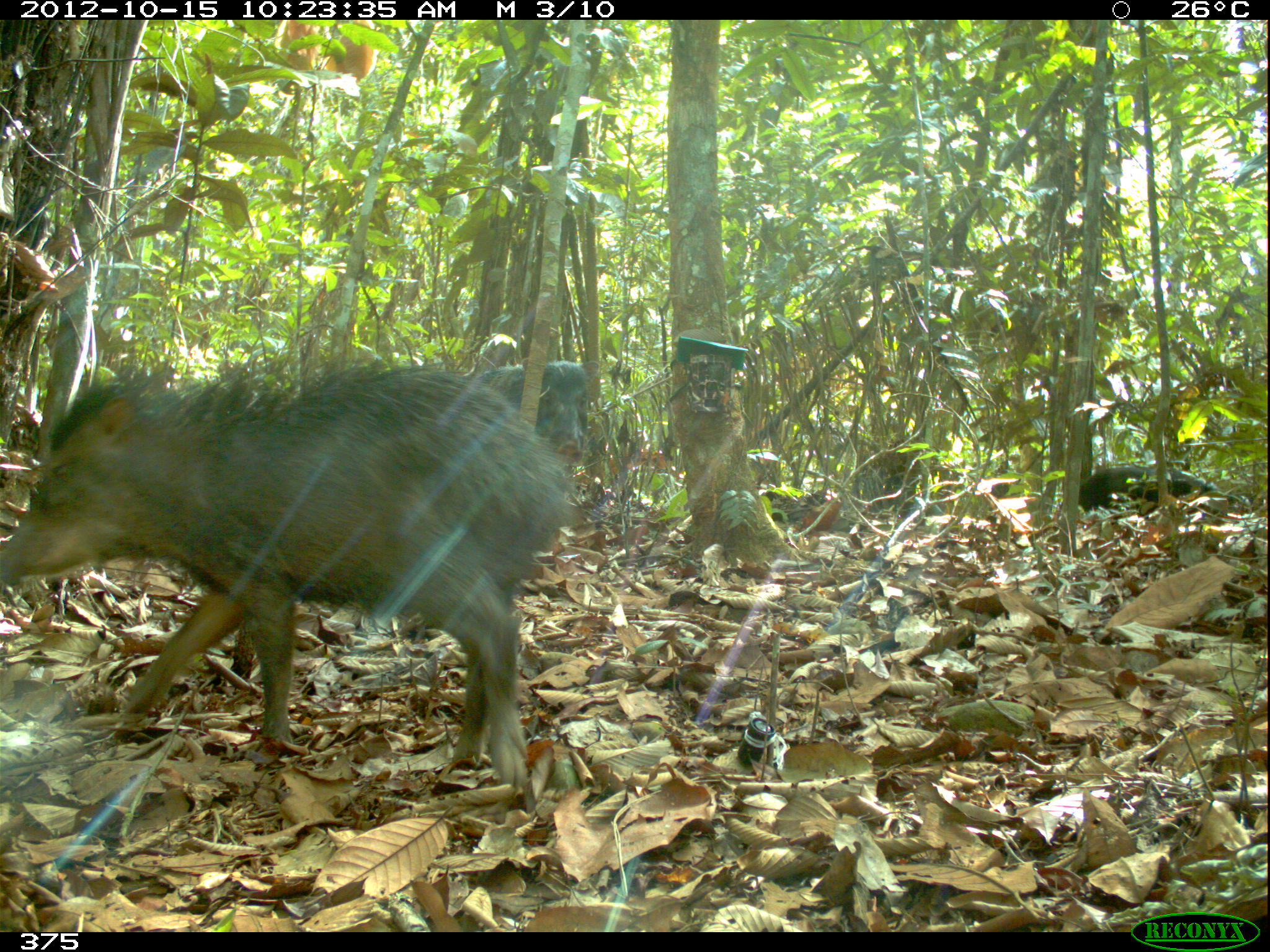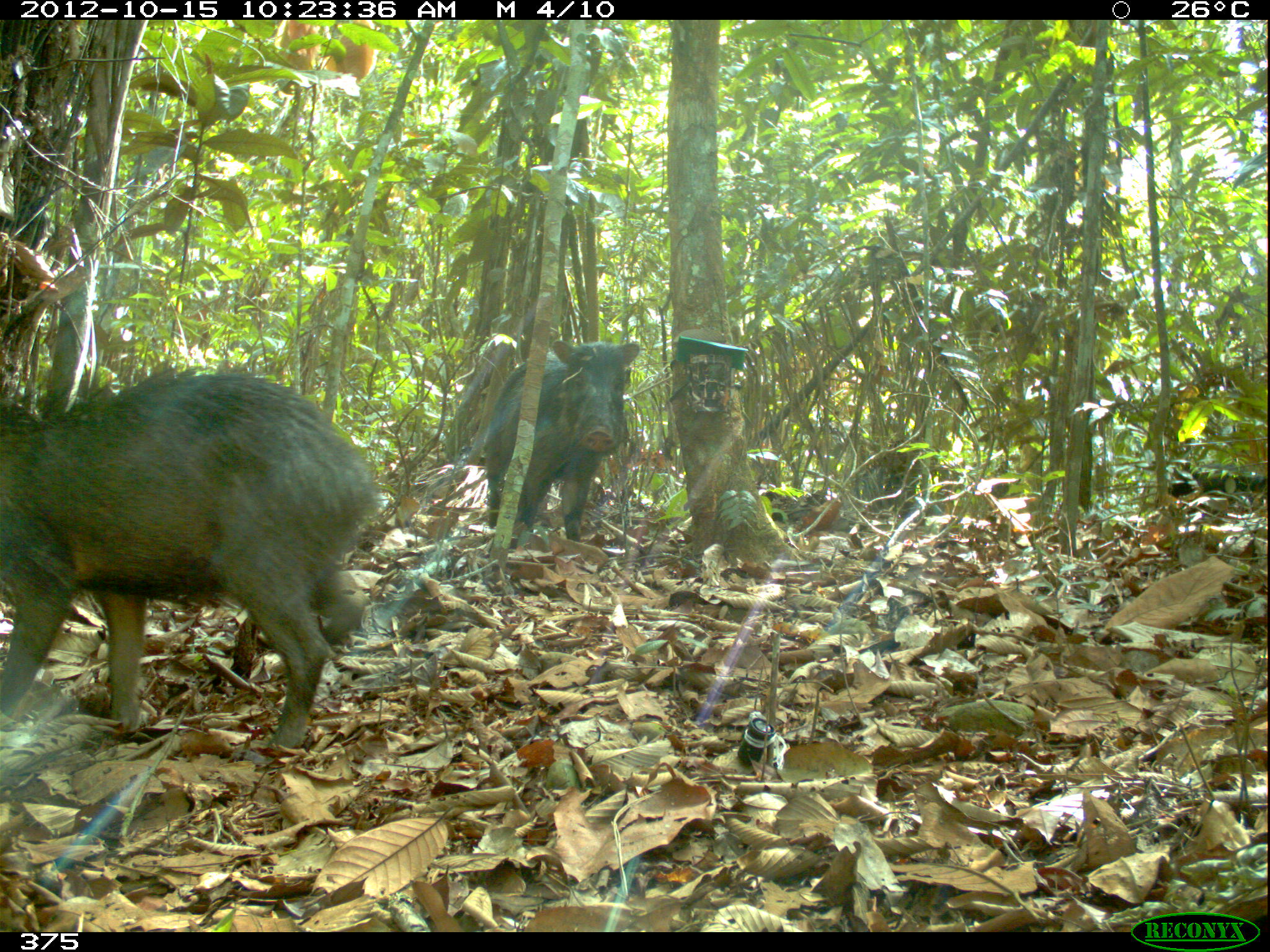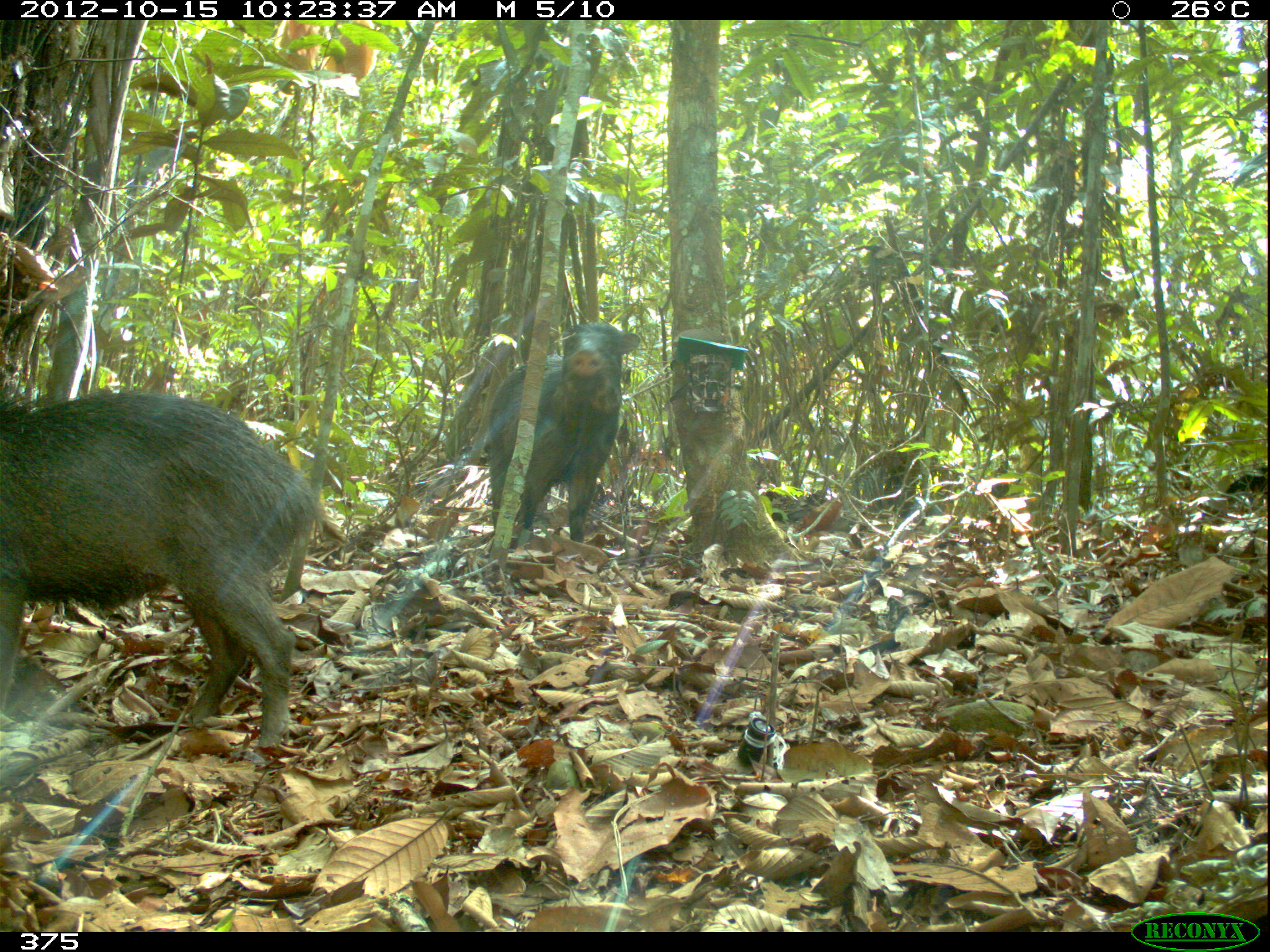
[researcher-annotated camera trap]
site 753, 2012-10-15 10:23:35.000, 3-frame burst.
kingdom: Animalia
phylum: Chordata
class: Mammalia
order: Artiodactyla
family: Tayassuidae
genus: Tayassu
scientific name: Tayassu pecari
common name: white-lipped peccary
Tayassu pecari (white-lipped peccary).